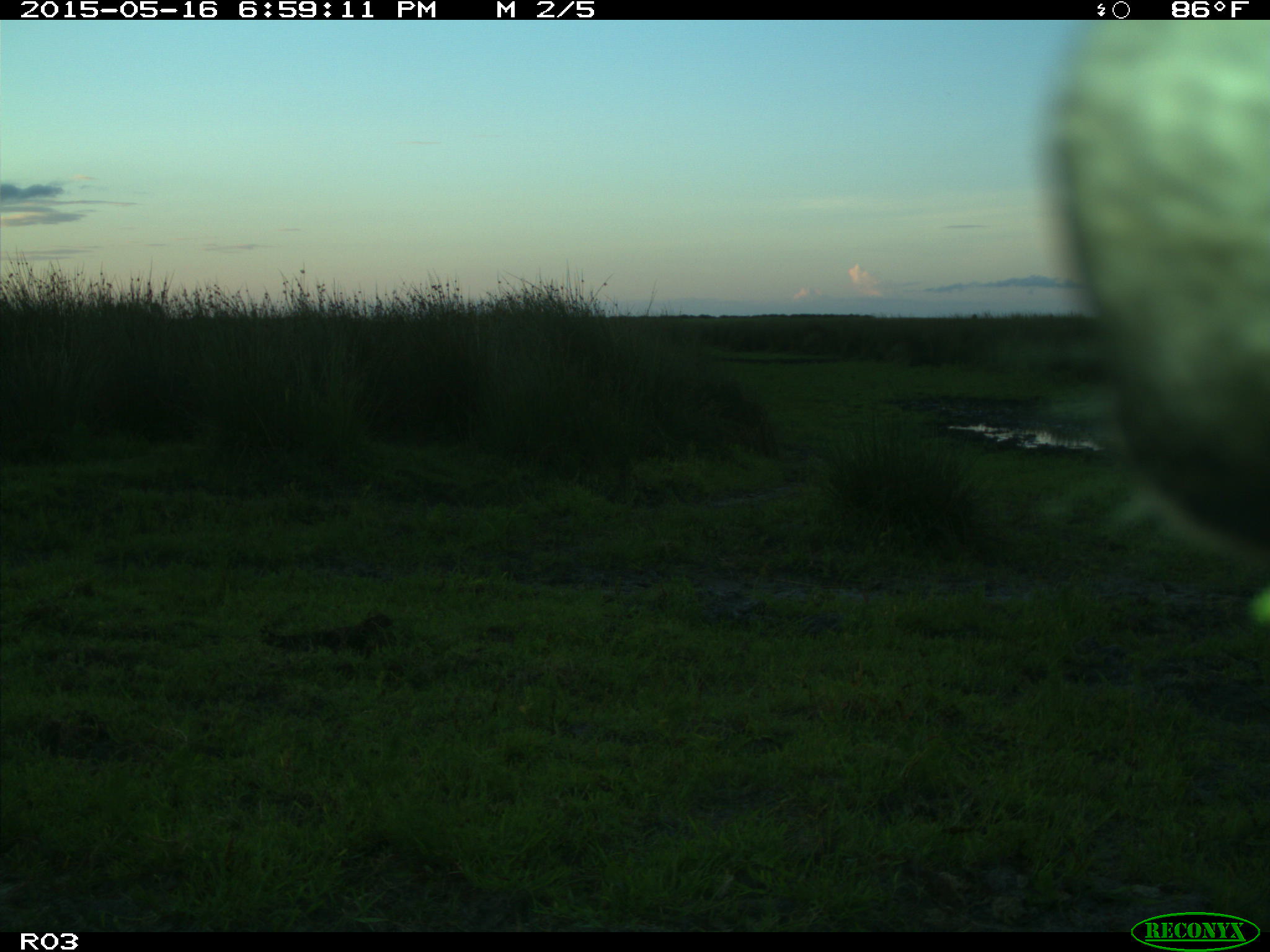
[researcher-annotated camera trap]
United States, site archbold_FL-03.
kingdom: Animalia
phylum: Chordata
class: Mammalia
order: Artiodactyla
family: Bovidae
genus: Bos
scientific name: Bos taurus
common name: domestic cow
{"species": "Bos taurus (domestic cow)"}